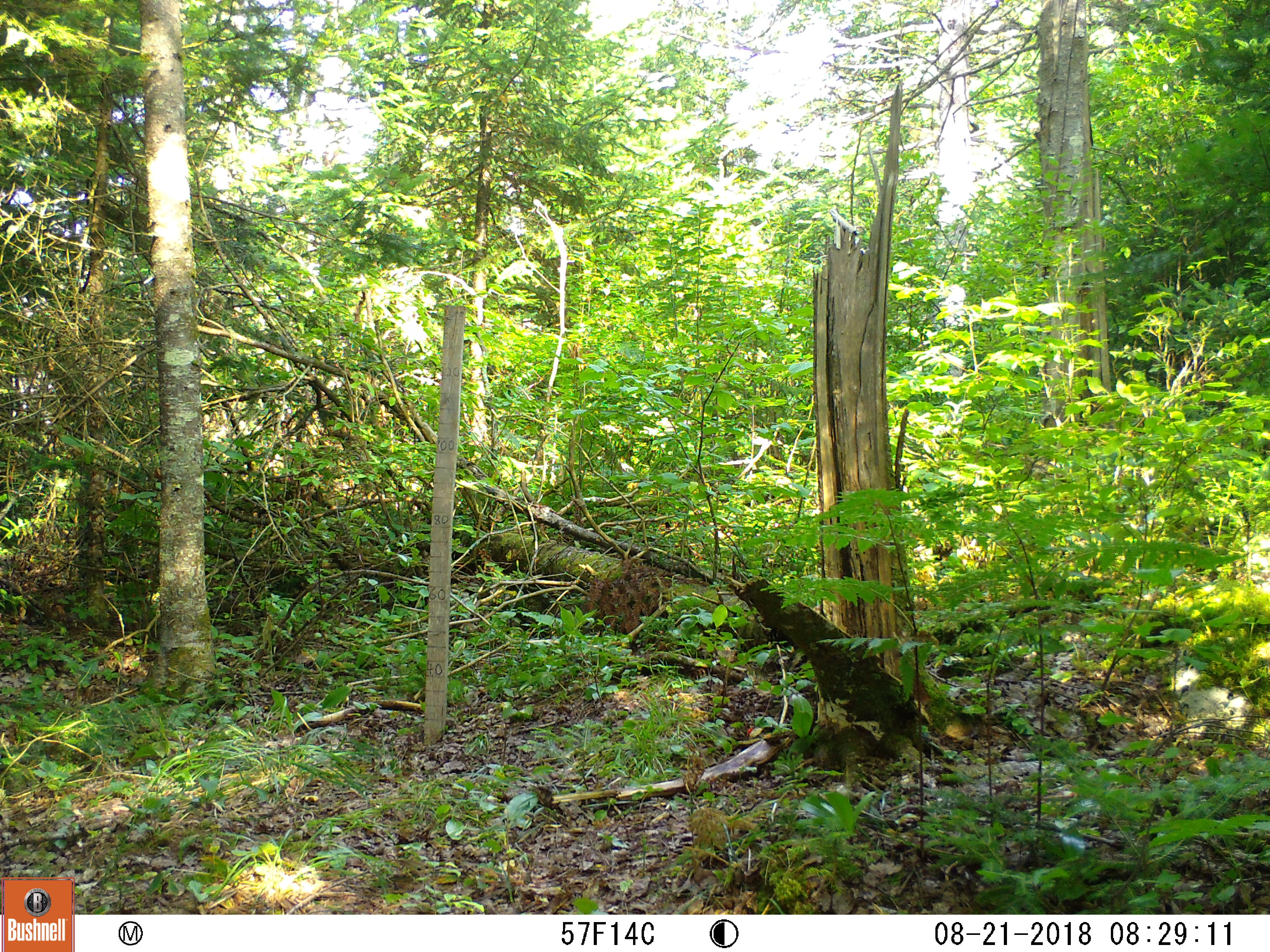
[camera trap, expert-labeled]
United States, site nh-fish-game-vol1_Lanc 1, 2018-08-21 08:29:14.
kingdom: Animalia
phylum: Chordata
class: Mammalia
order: Carnivora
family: Canidae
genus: Canis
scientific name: Canis latrans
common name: coyote